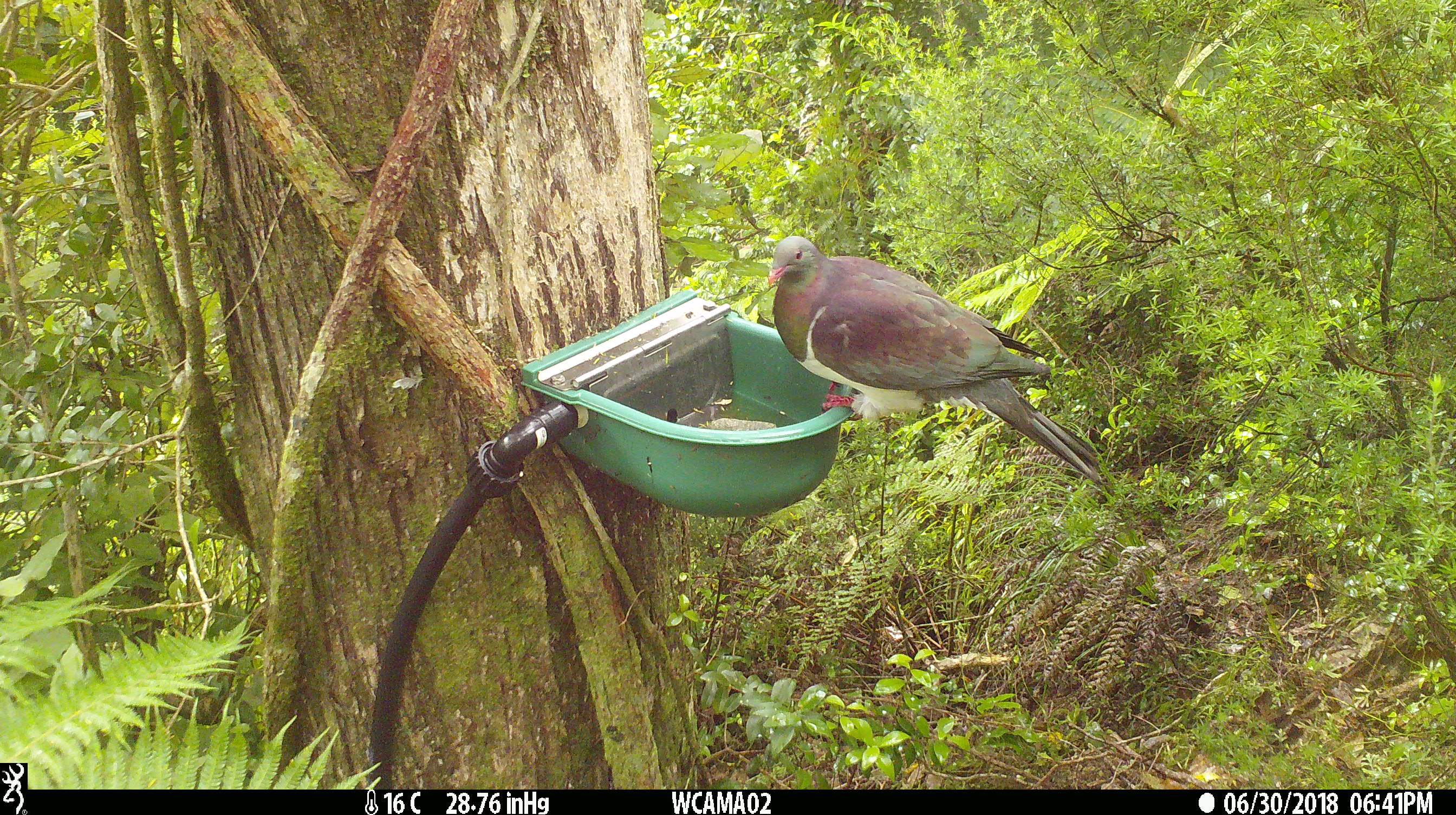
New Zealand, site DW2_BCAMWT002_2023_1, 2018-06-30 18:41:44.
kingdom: Animalia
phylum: Chordata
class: Aves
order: Columbiformes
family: Columbidae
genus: Hemiphaga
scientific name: Hemiphaga novaeseelandiae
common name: new zealand pigeon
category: kereru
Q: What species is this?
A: Kereru (new zealand pigeon) (Hemiphaga novaeseelandiae).